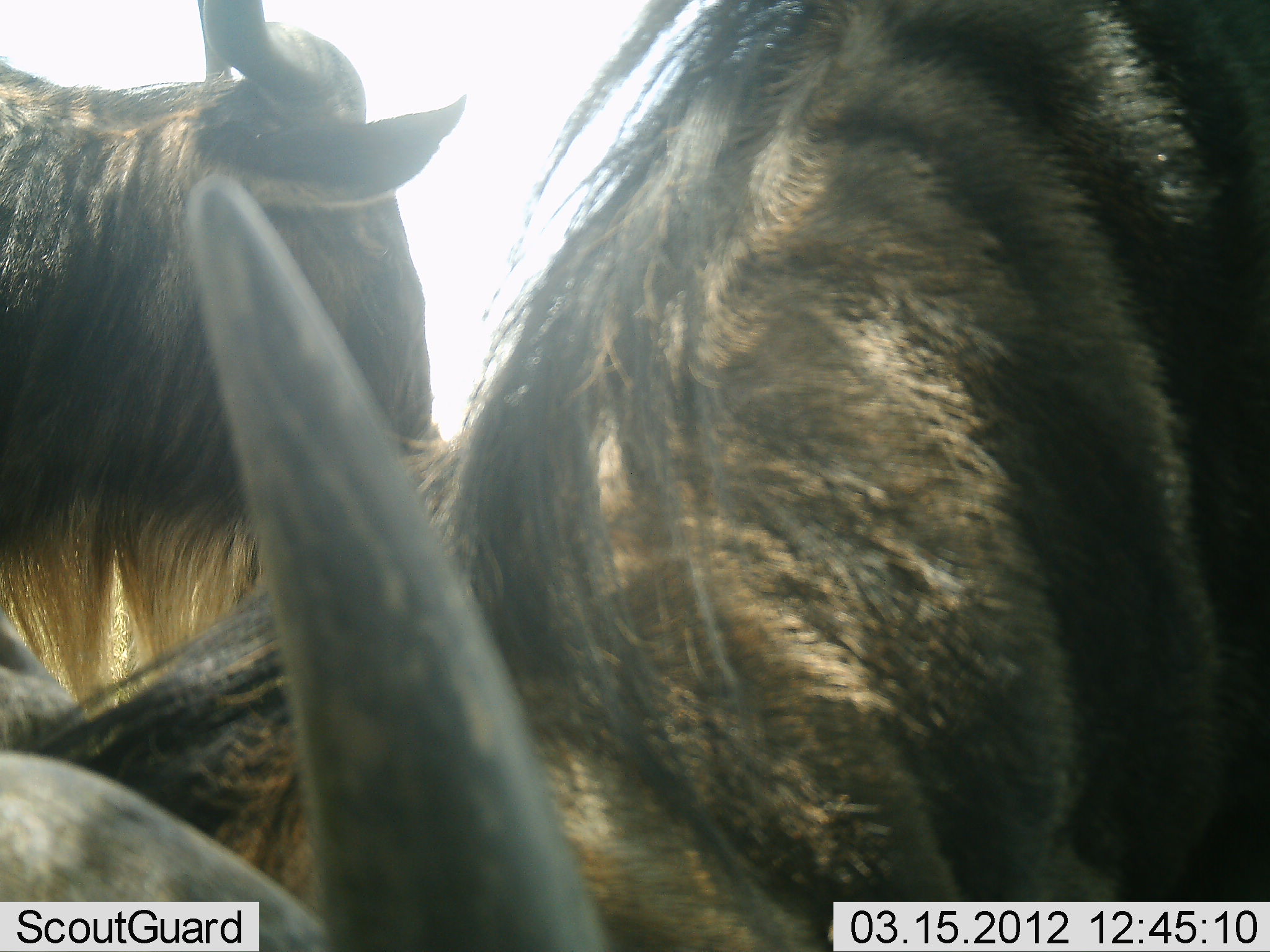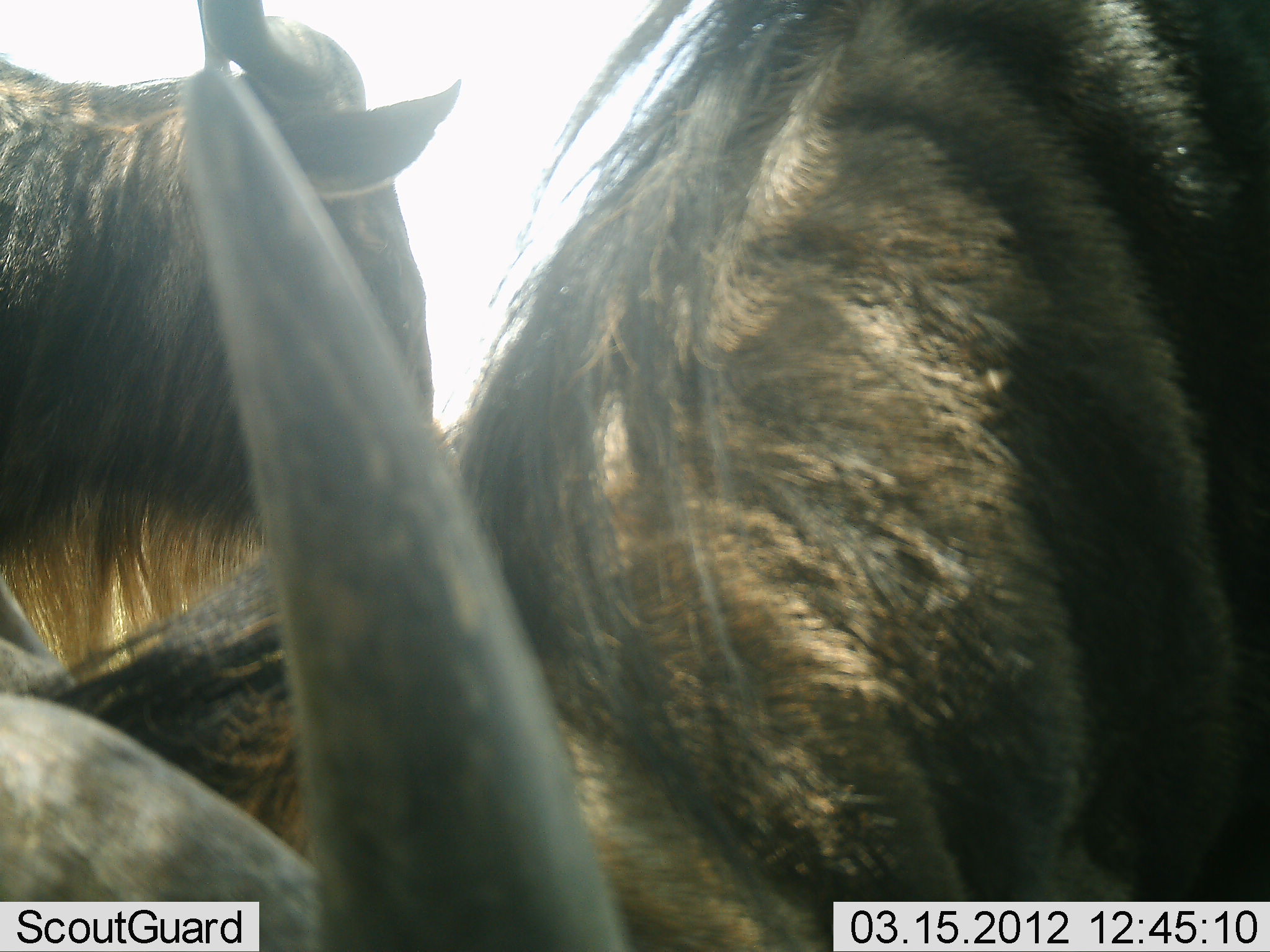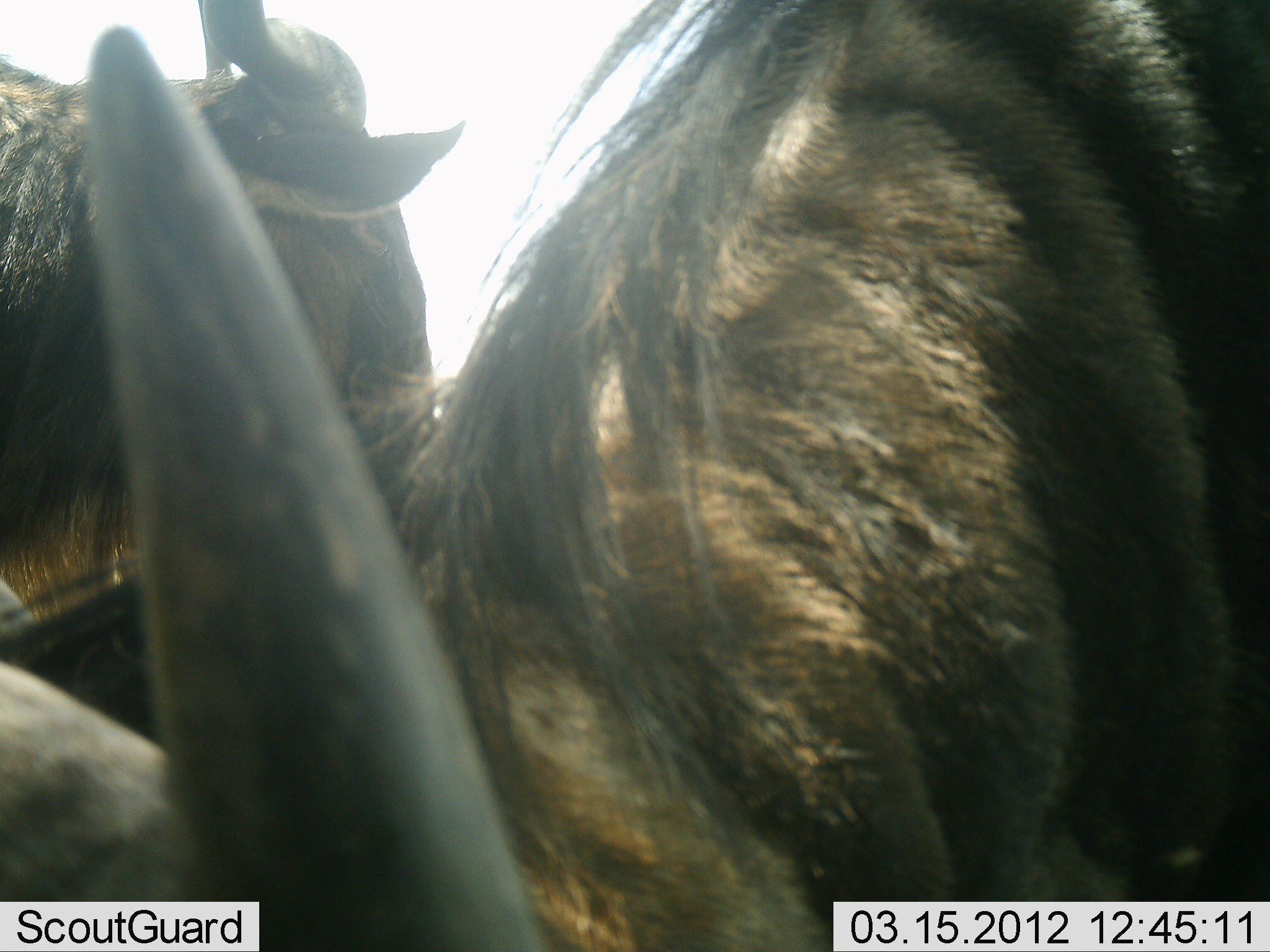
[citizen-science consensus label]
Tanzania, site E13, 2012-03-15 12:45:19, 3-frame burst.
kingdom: Animalia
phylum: Chordata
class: Mammalia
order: Artiodactyla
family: Bovidae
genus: Connochaetes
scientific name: Connochaetes taurinus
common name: blue wildebeest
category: wildebeest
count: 2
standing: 85%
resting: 0%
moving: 4%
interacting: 0%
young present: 0%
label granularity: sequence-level